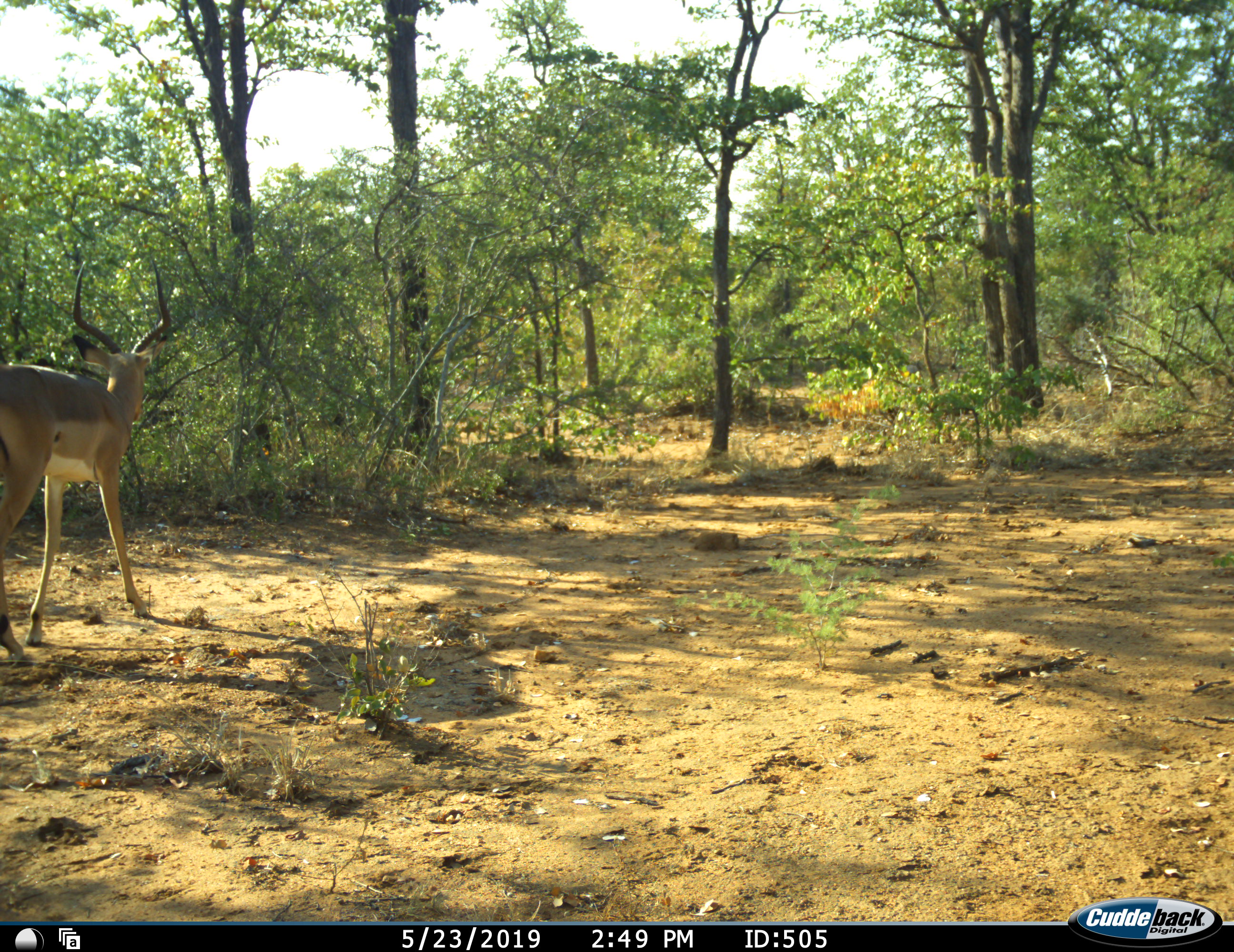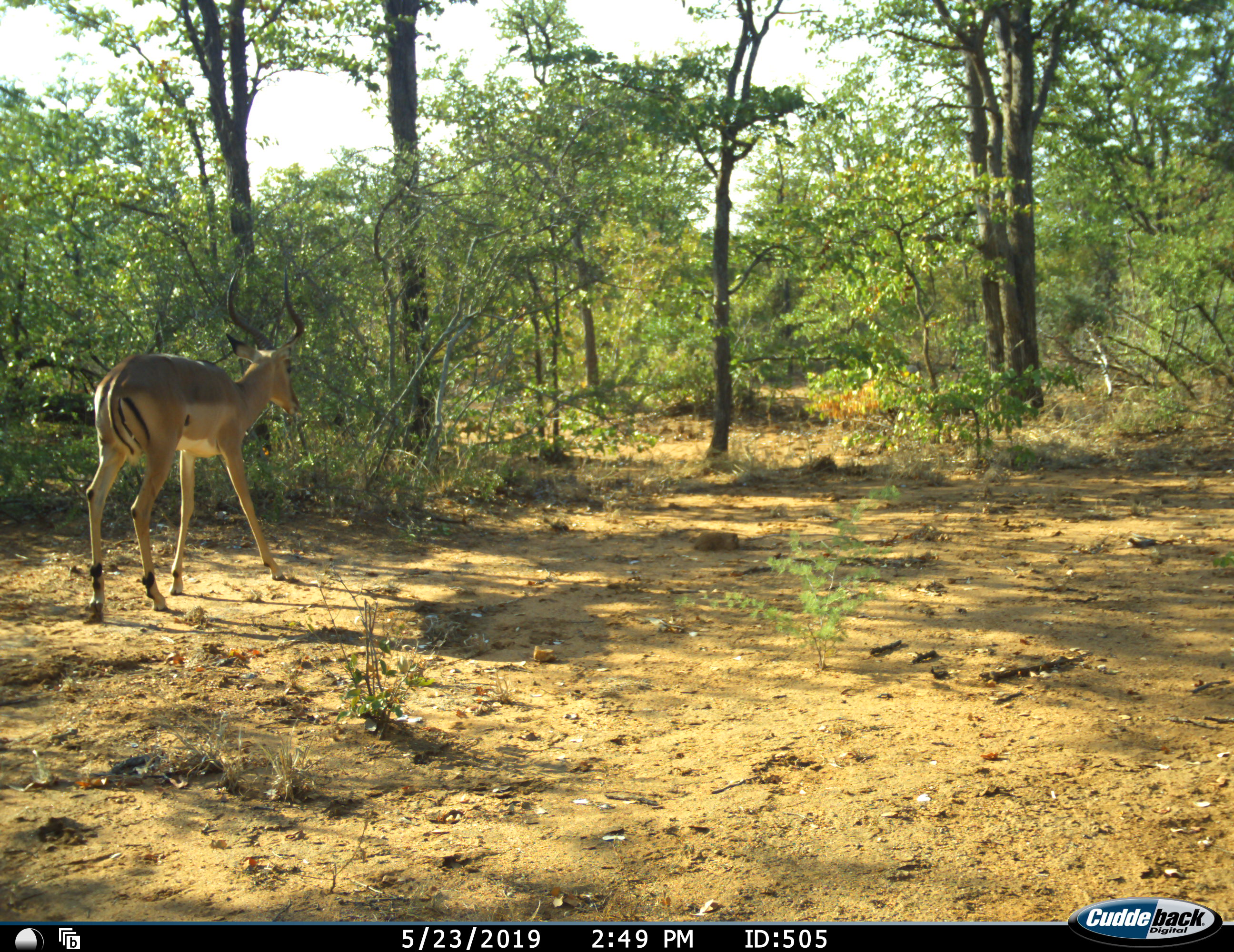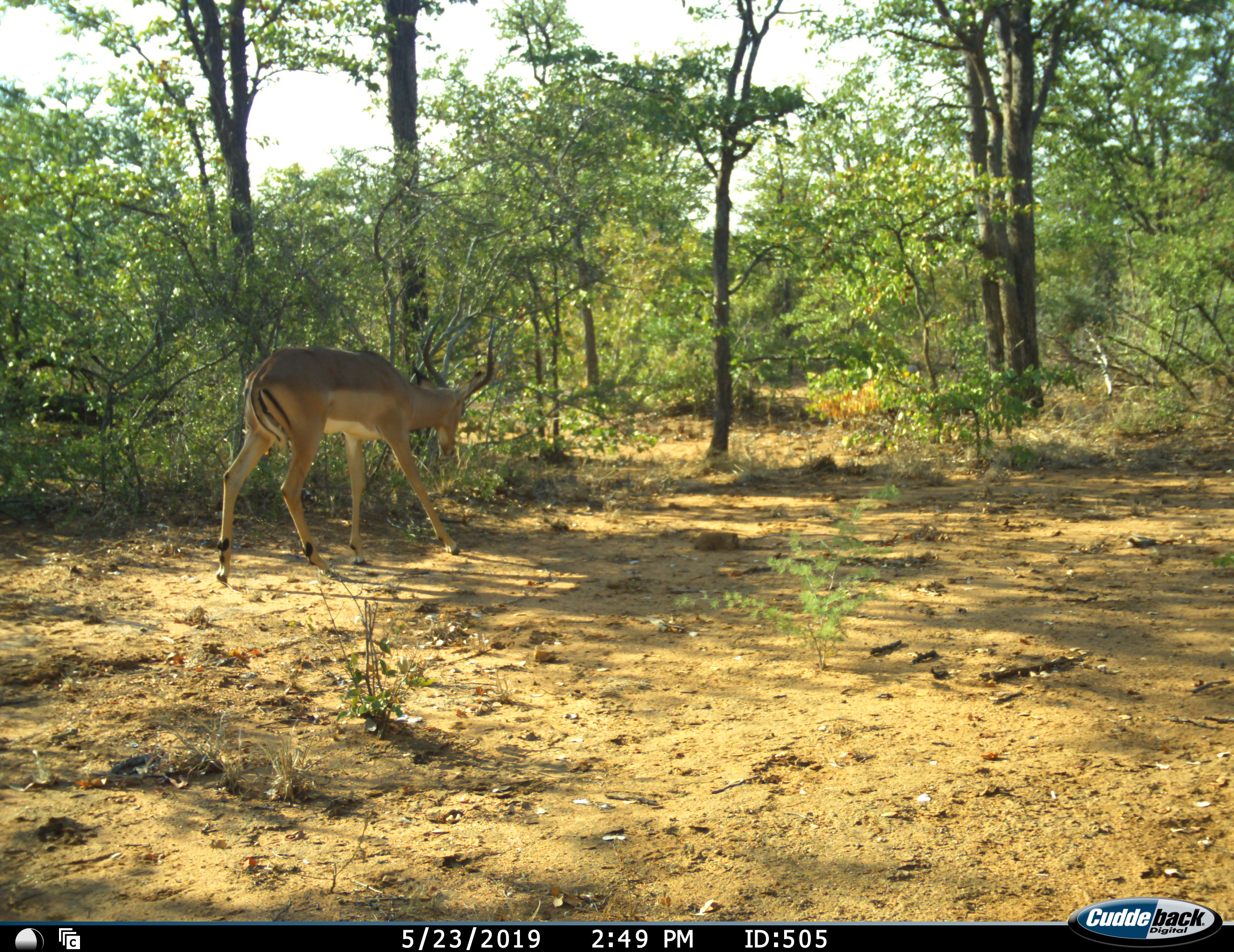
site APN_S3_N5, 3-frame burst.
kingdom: Animalia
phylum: Chordata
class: Mammalia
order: Artiodactyla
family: Bovidae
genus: Aepyceros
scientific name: Aepyceros melampus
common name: impala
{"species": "impala (Aepyceros melampus)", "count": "1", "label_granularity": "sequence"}